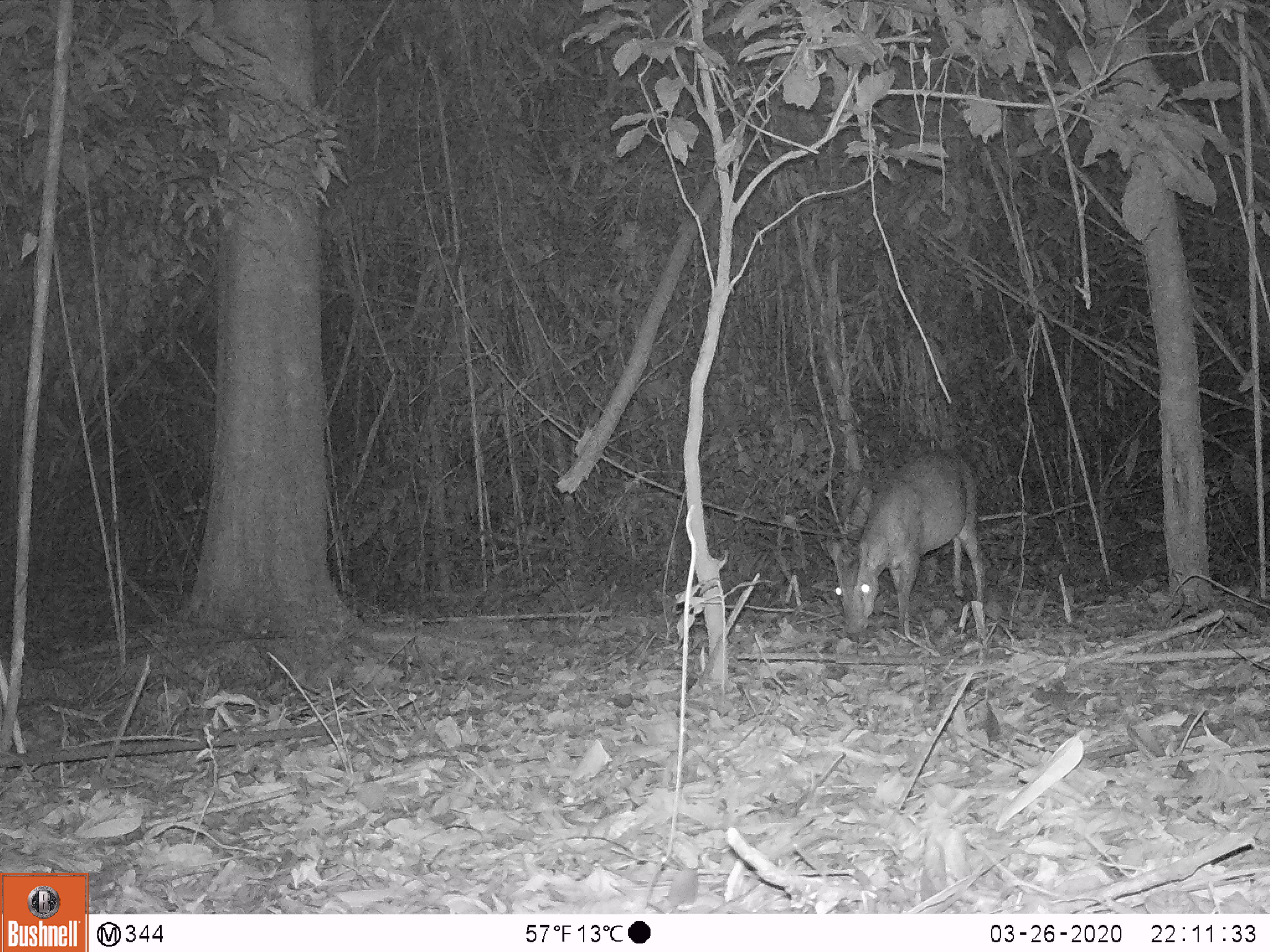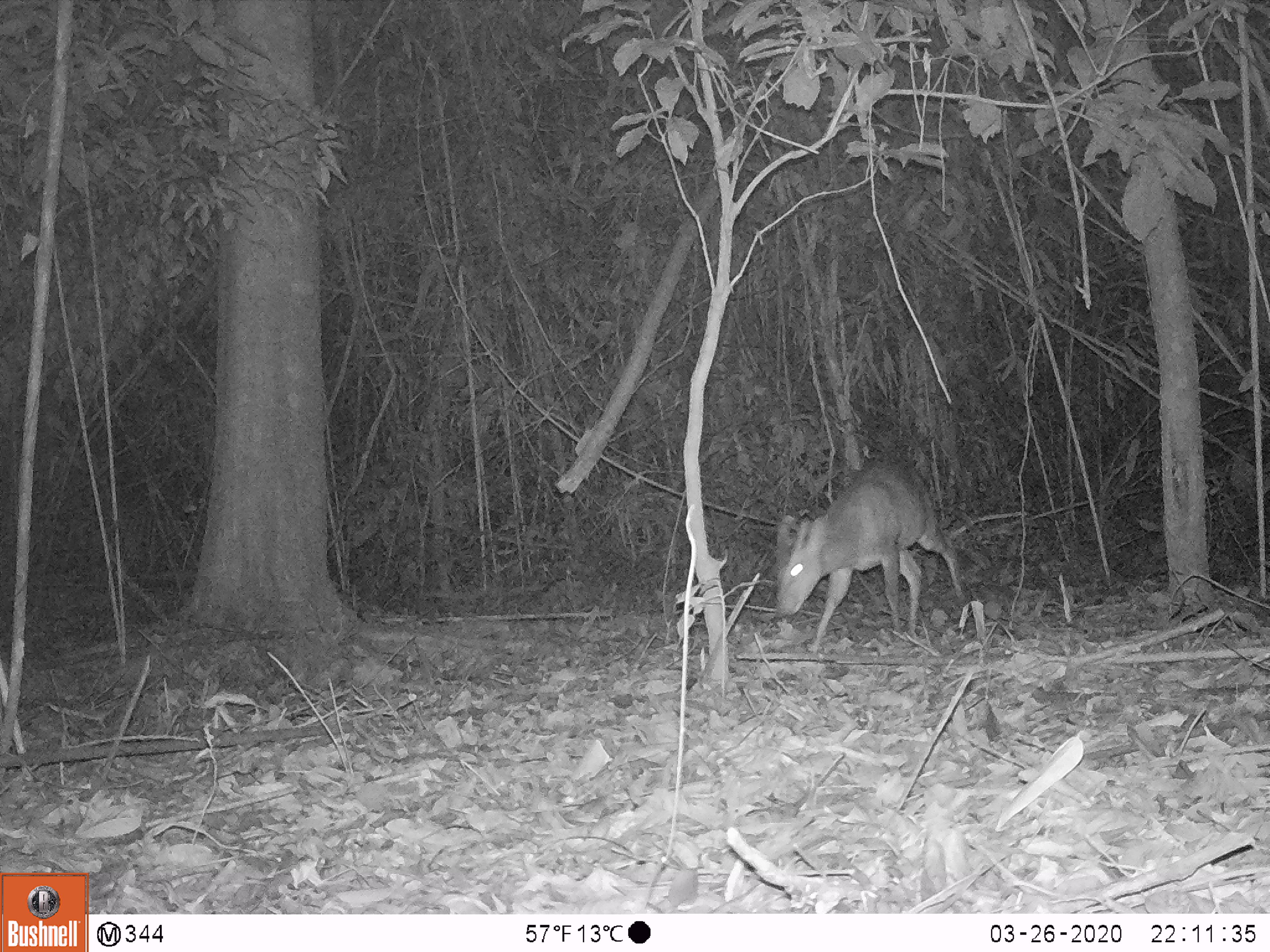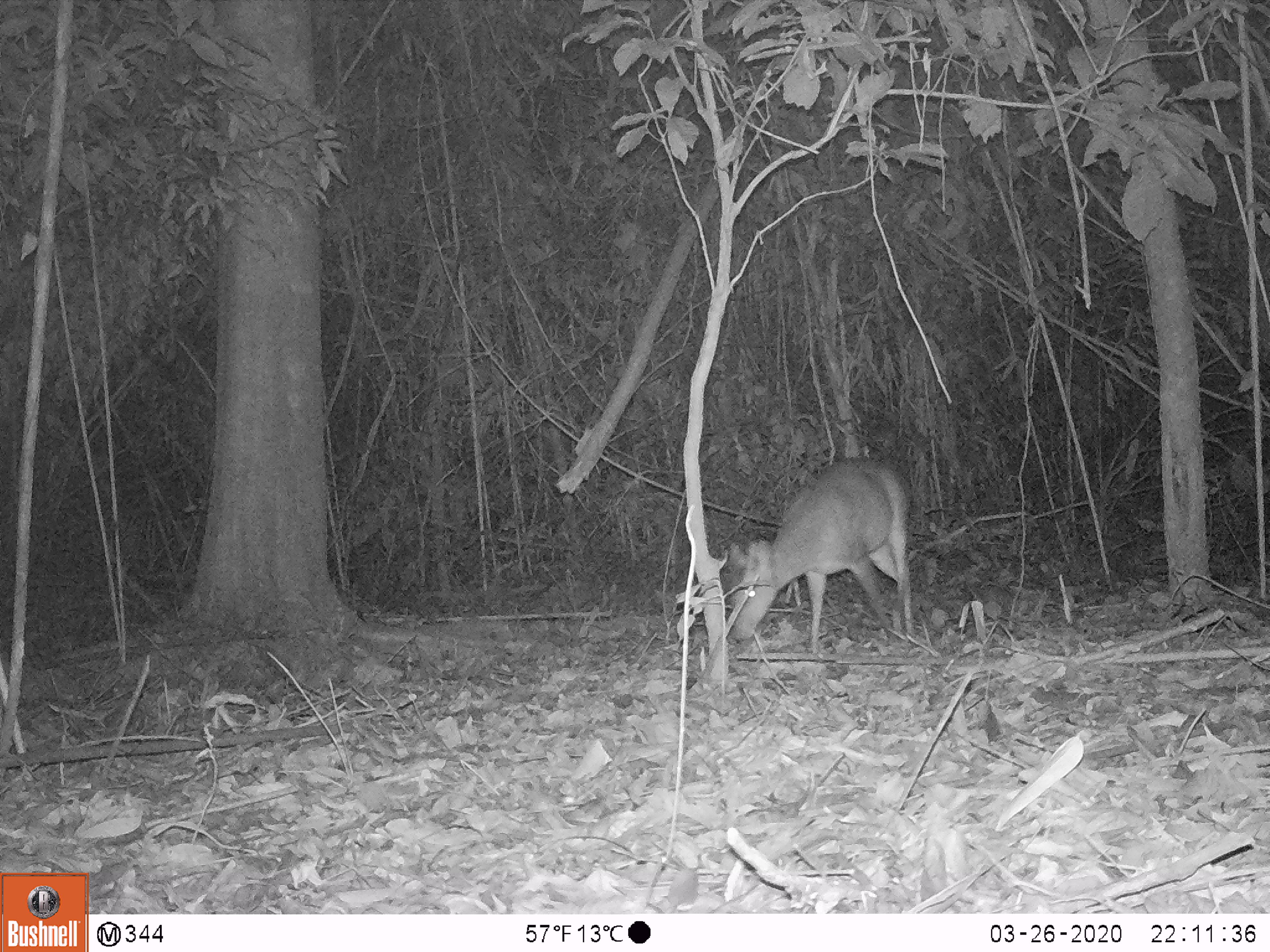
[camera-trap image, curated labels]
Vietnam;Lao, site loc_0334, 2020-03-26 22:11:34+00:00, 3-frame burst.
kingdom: Animalia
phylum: Chordata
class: Mammalia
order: Artiodactyla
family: Cervidae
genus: Muntiacus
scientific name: Muntiacus vuquangensis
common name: large-antlered muntjac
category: large antlered muntjac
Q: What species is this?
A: Large antlered muntjac (large-antlered muntjac) (Muntiacus vuquangensis).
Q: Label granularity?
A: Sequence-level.